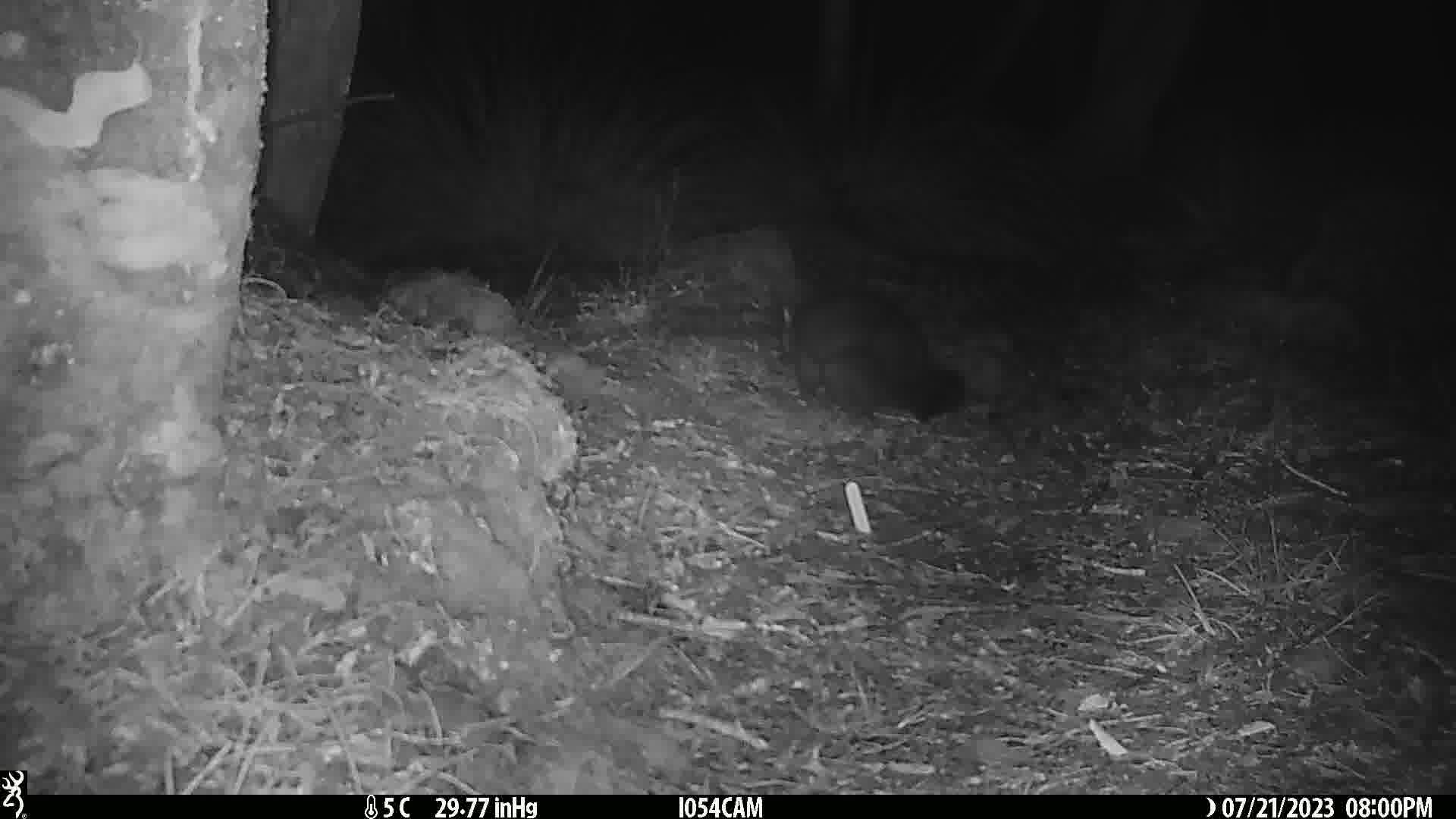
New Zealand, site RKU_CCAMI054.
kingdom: Animalia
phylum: Chordata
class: Mammalia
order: Diprotodontia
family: Phalangeridae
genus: Trichosurus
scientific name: Trichosurus vulpecula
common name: common brushtail possum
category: possum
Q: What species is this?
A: Possum (common brushtail possum) (Trichosurus vulpecula).